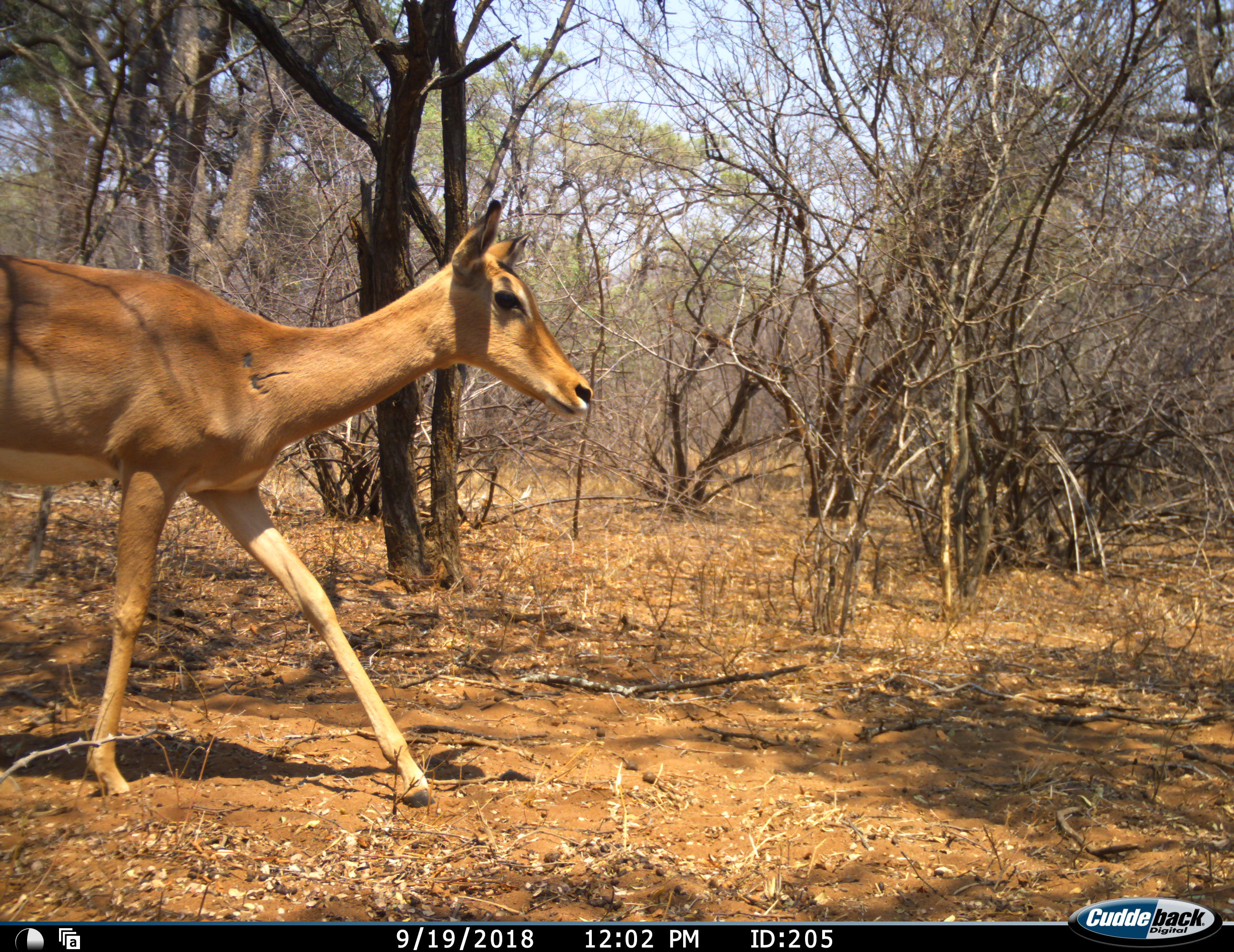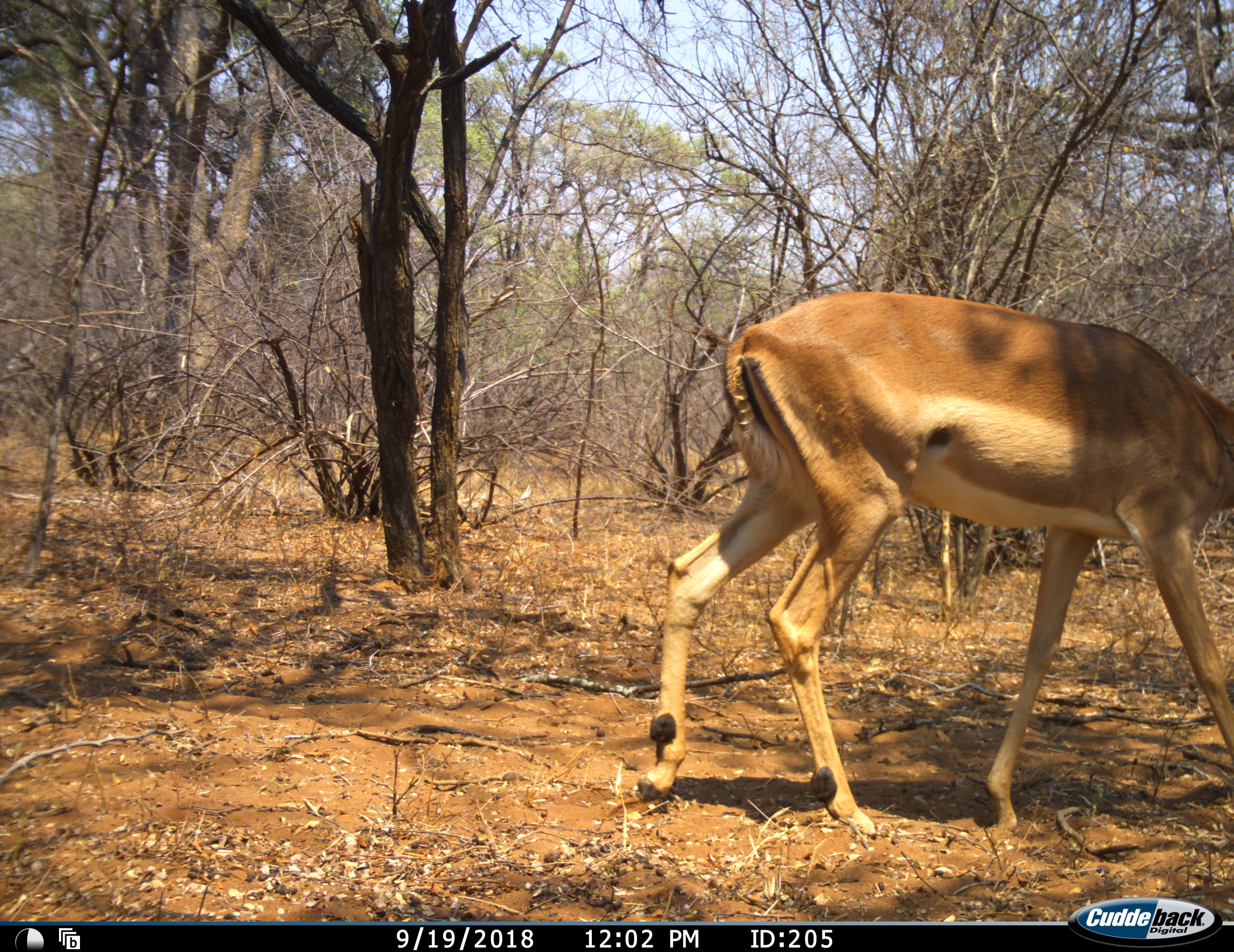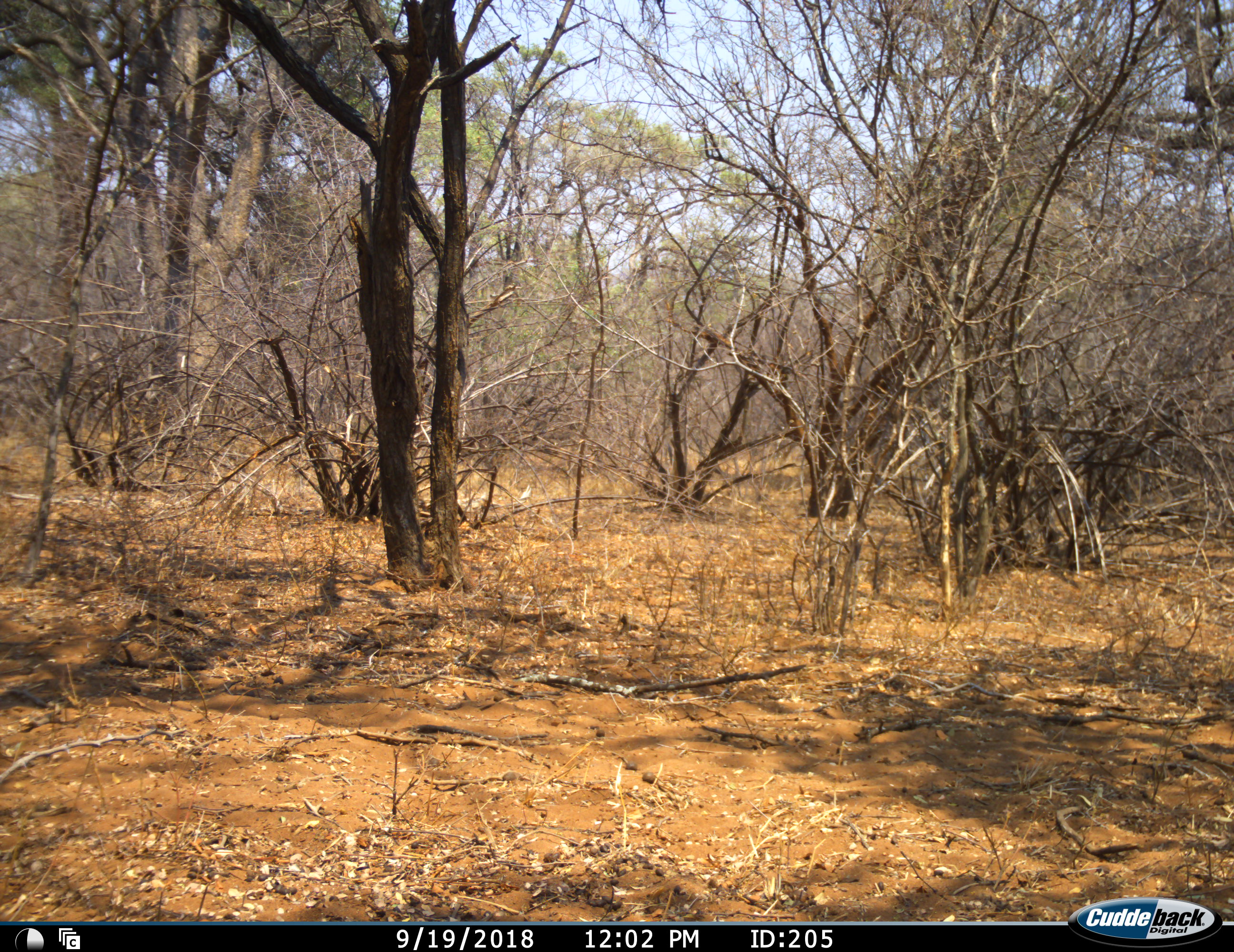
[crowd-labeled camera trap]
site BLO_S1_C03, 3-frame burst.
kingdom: Animalia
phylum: Chordata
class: Mammalia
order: Artiodactyla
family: Bovidae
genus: Aepyceros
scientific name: Aepyceros melampus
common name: impala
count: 1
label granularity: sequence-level